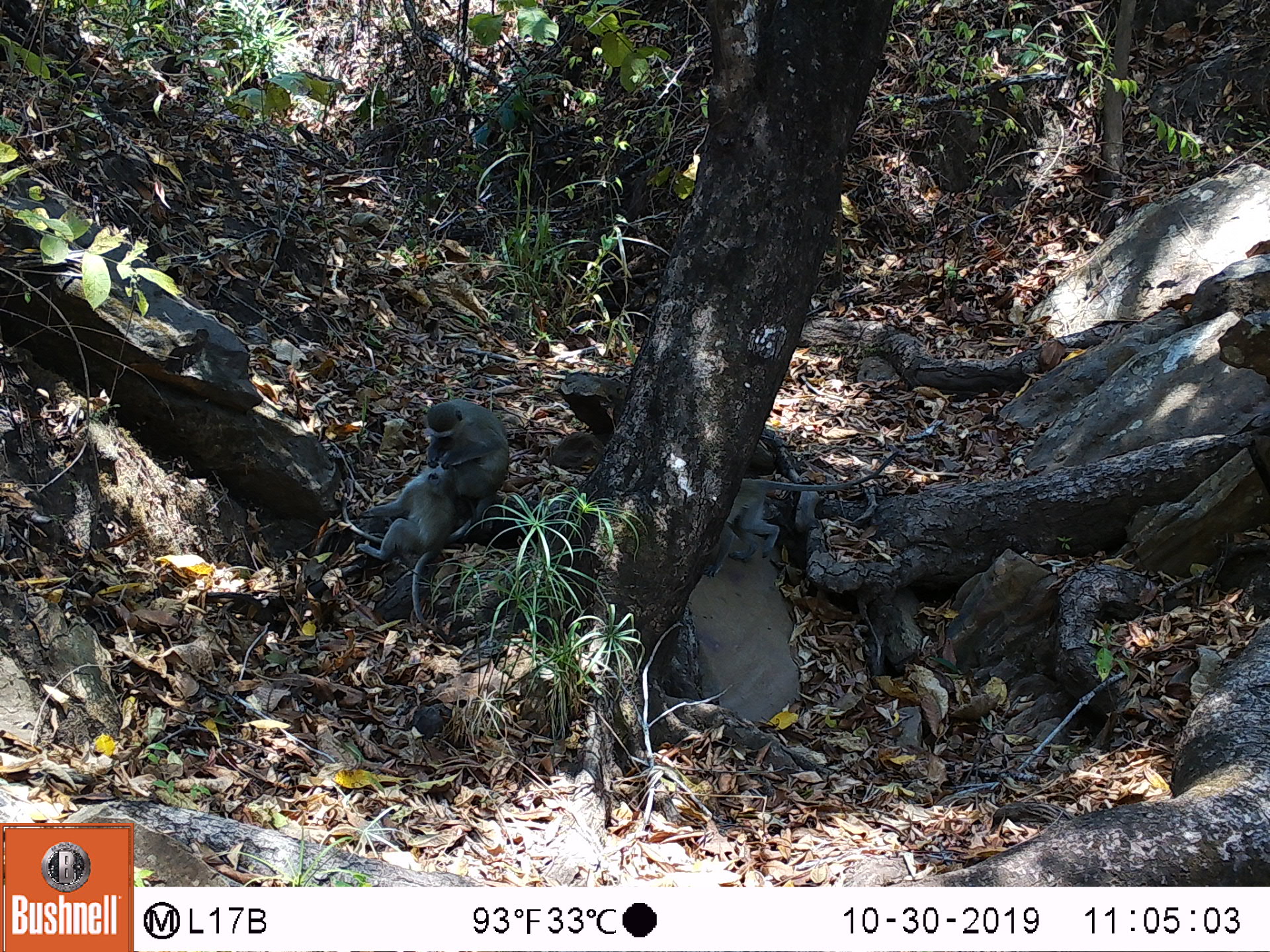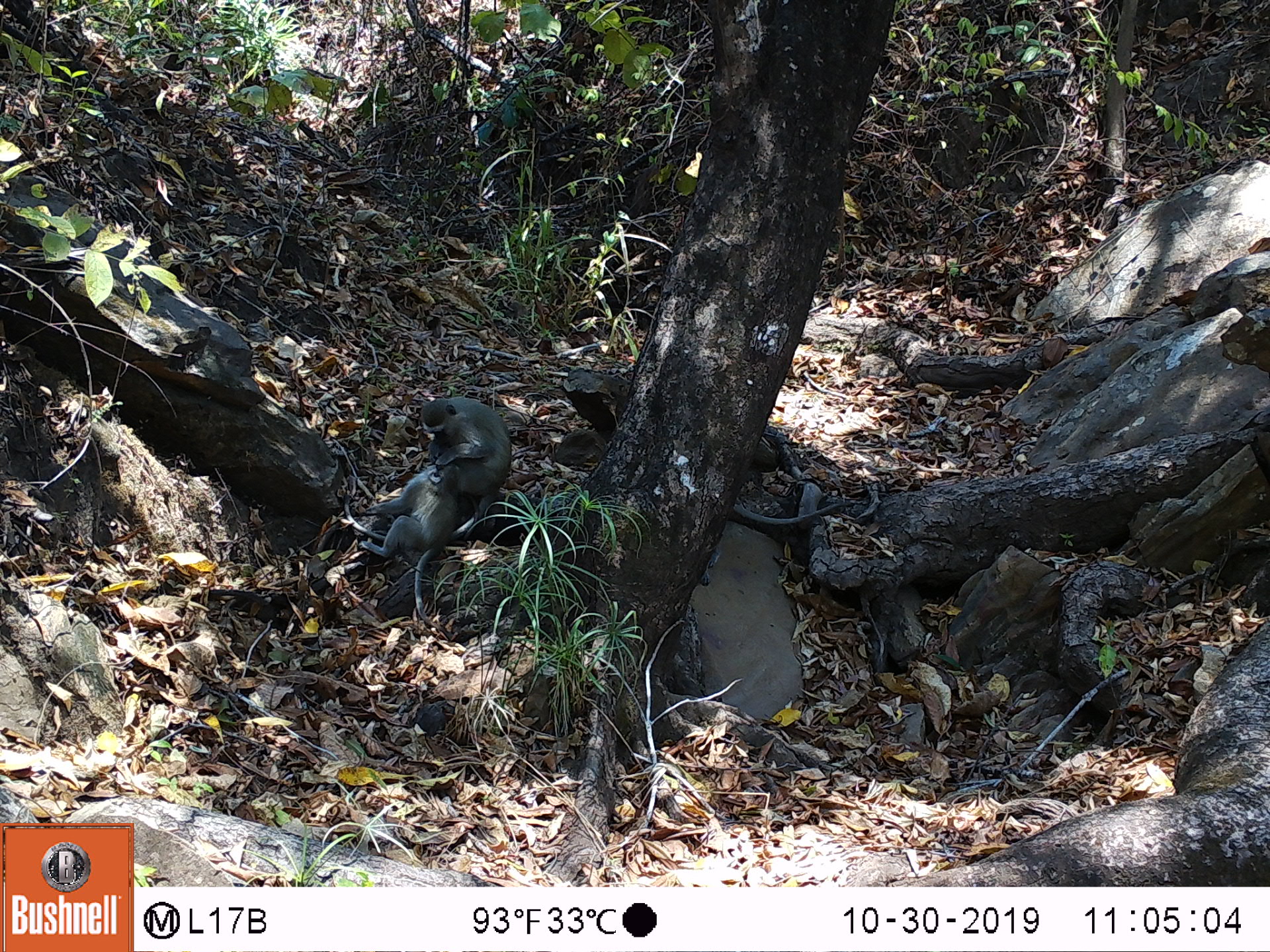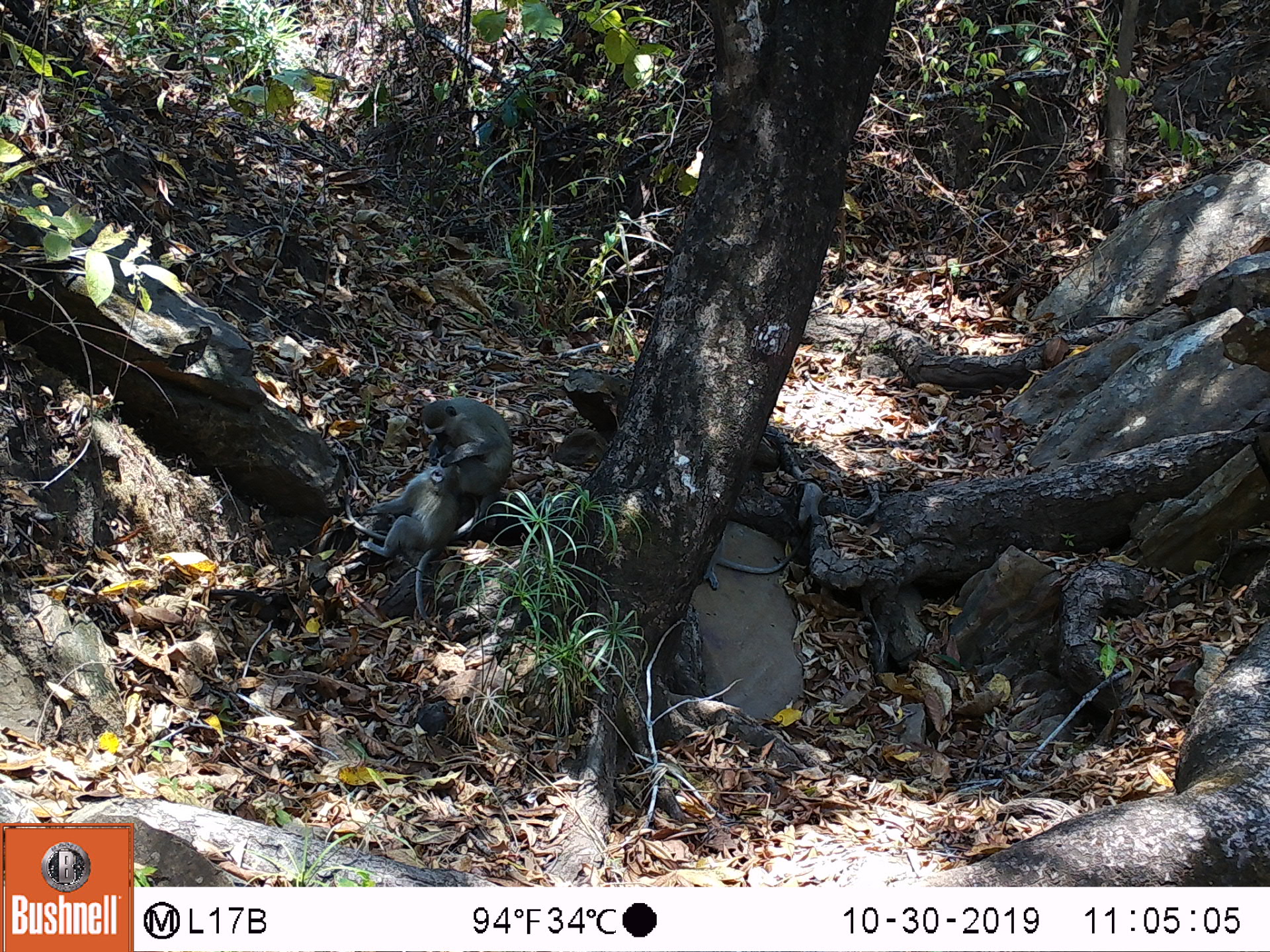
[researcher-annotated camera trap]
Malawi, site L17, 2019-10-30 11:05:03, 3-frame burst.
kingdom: Animalia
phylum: Chordata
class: Mammalia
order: Primates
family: Cercopithecidae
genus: Chlorocebus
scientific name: Chlorocebus pygerythrus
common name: vervet monkey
Vervet monkey (Chlorocebus pygerythrus), count 2.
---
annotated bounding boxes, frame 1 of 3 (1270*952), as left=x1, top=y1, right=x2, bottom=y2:
vervet monkey: left=347, top=471, right=454, bottom=619; left=418, top=401, right=519, bottom=512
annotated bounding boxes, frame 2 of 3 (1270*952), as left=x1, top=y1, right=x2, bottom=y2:
vervet monkey: left=423, top=385, right=538, bottom=513; left=366, top=461, right=454, bottom=623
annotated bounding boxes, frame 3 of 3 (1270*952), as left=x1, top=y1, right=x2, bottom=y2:
vervet monkey: left=362, top=461, right=457, bottom=619; left=433, top=392, right=534, bottom=507